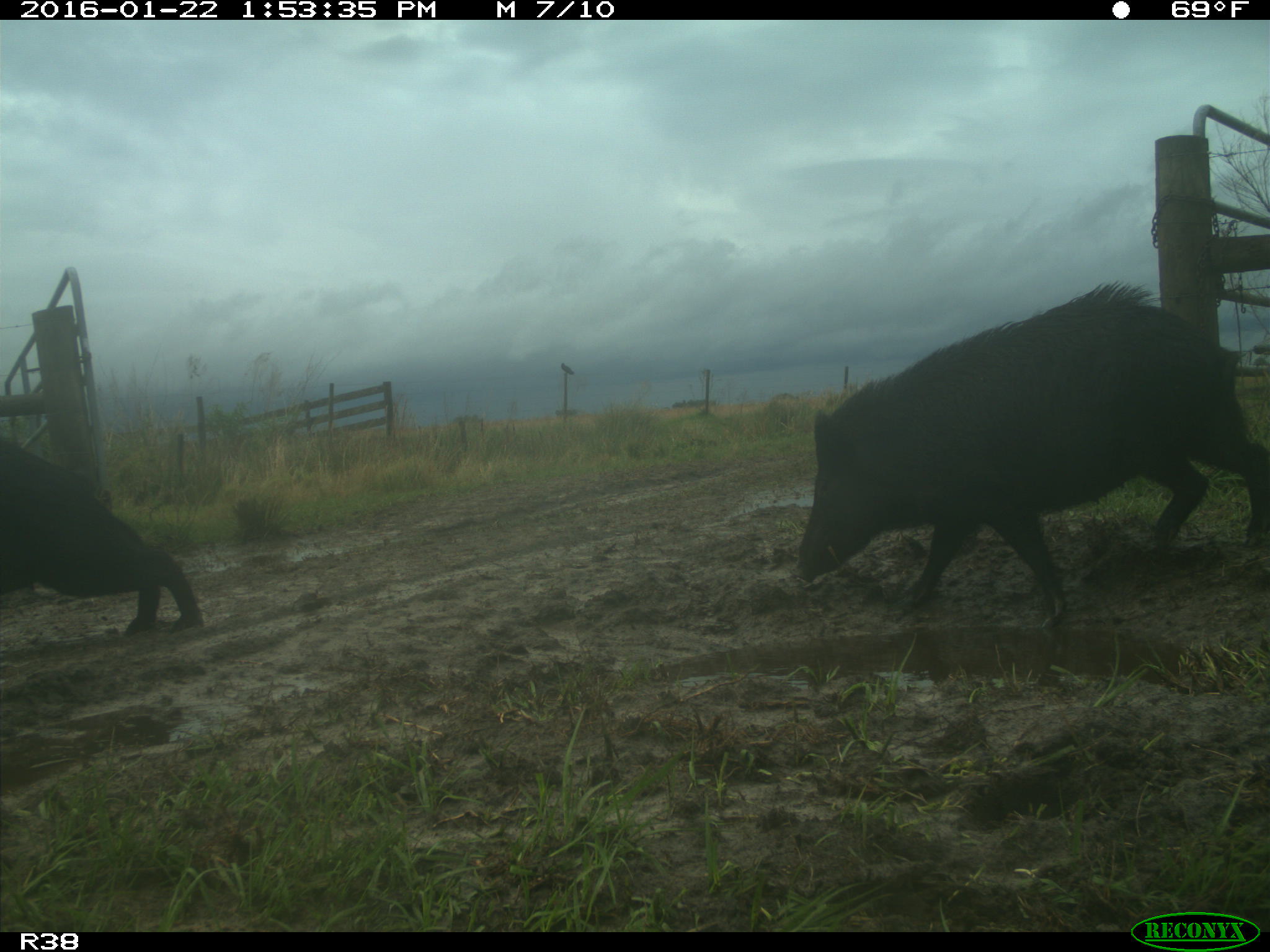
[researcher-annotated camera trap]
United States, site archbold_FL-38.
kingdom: Animalia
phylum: Chordata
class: Mammalia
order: Artiodactyla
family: Suidae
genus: Sus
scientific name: Sus scrofa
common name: wild boar